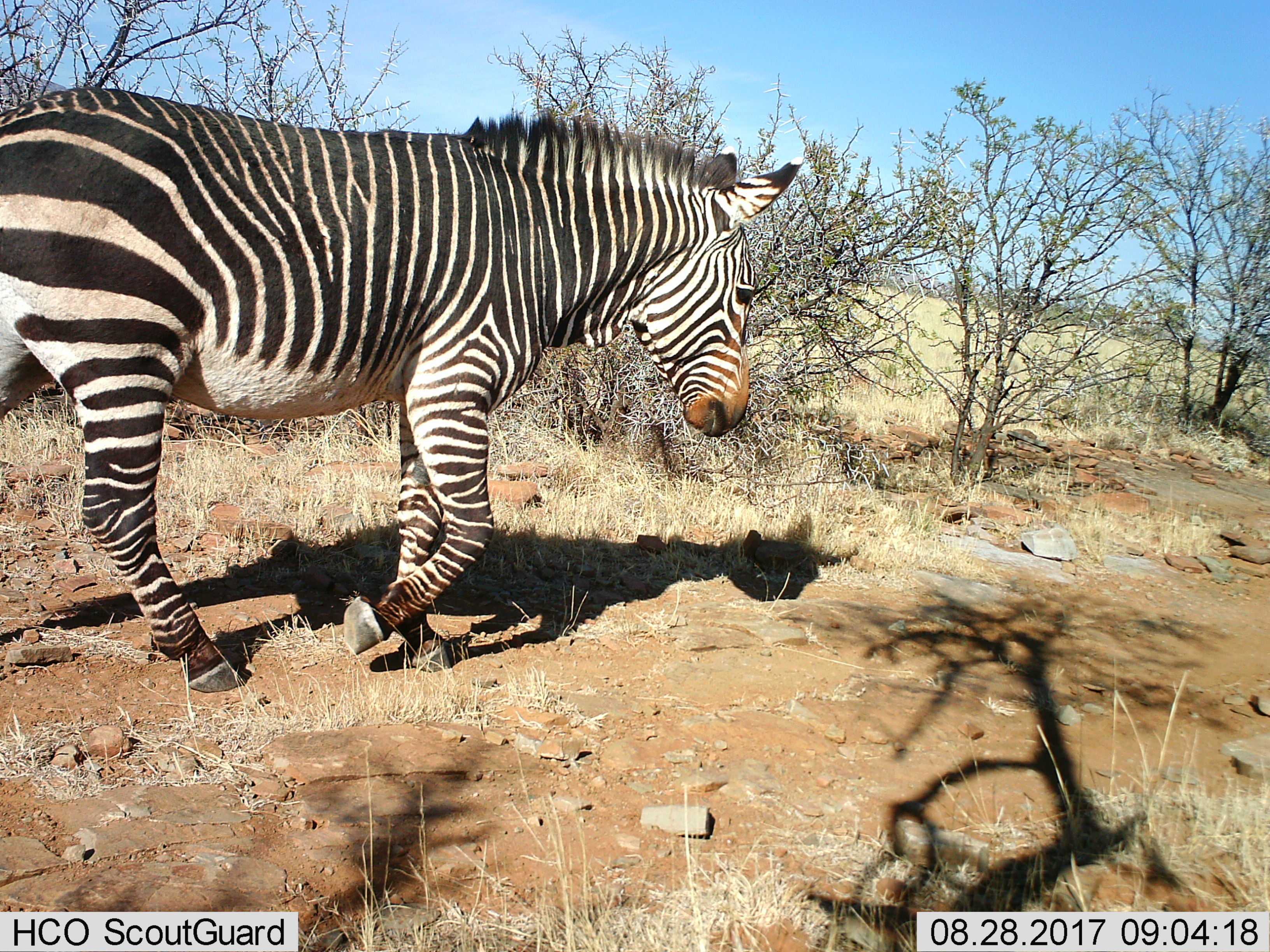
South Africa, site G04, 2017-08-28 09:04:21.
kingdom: Animalia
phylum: Chordata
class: Mammalia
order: Perissodactyla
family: Equidae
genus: Equus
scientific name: Equus zebra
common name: mountain zebra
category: zebramountain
Zebramountain (mountain zebra) (Equus zebra), count 1. Behavior (volunteer vote fractions): standing 0%, resting 0%, moving 100%, interacting 0%. Young present (vote fraction): 0%. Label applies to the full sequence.